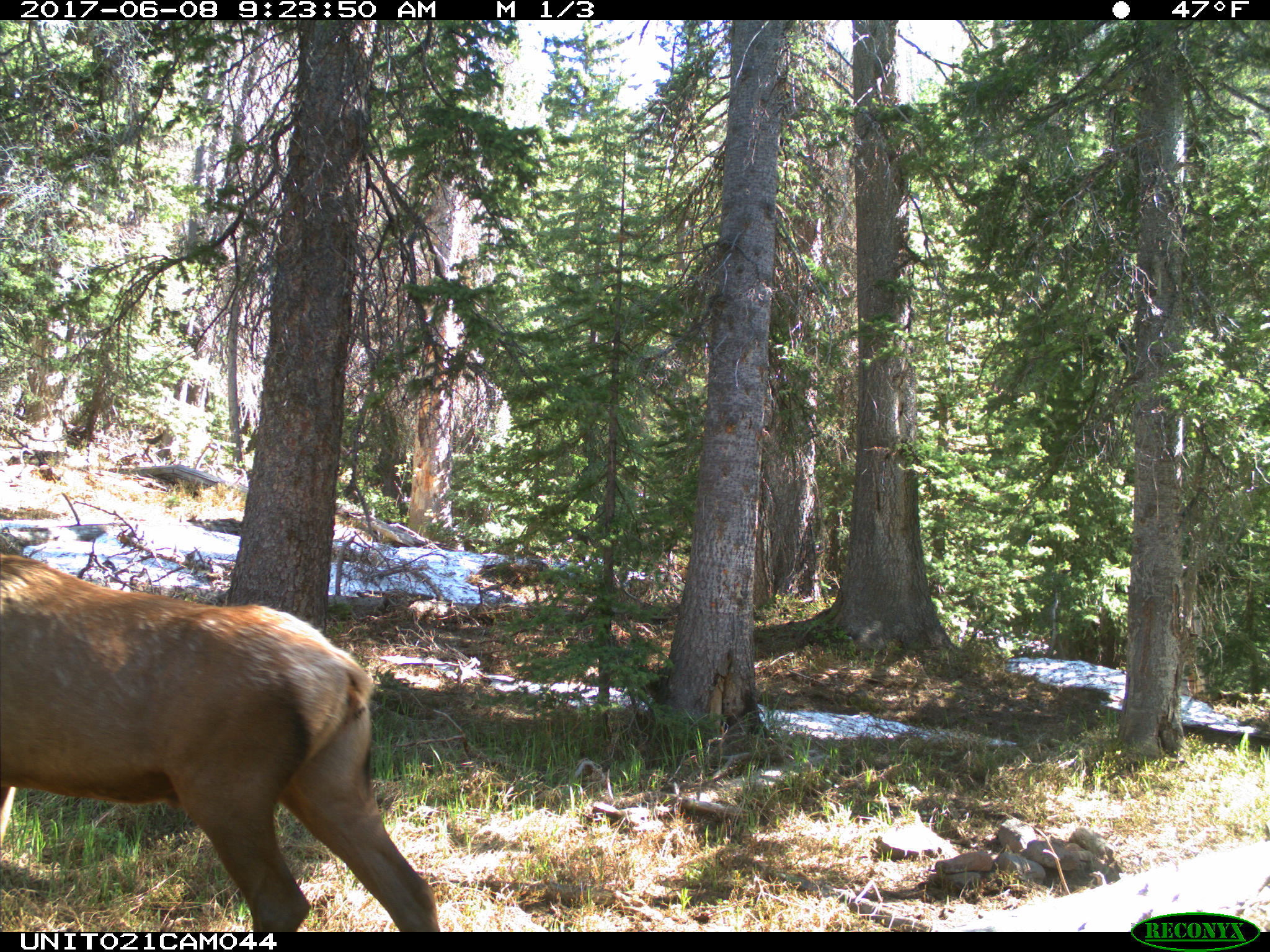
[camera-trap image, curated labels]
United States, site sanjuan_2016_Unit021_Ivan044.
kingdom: Animalia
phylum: Chordata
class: Mammalia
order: Artiodactyla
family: Cervidae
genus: Cervus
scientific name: Cervus elaphus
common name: red deer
Cervus elaphus (red deer).